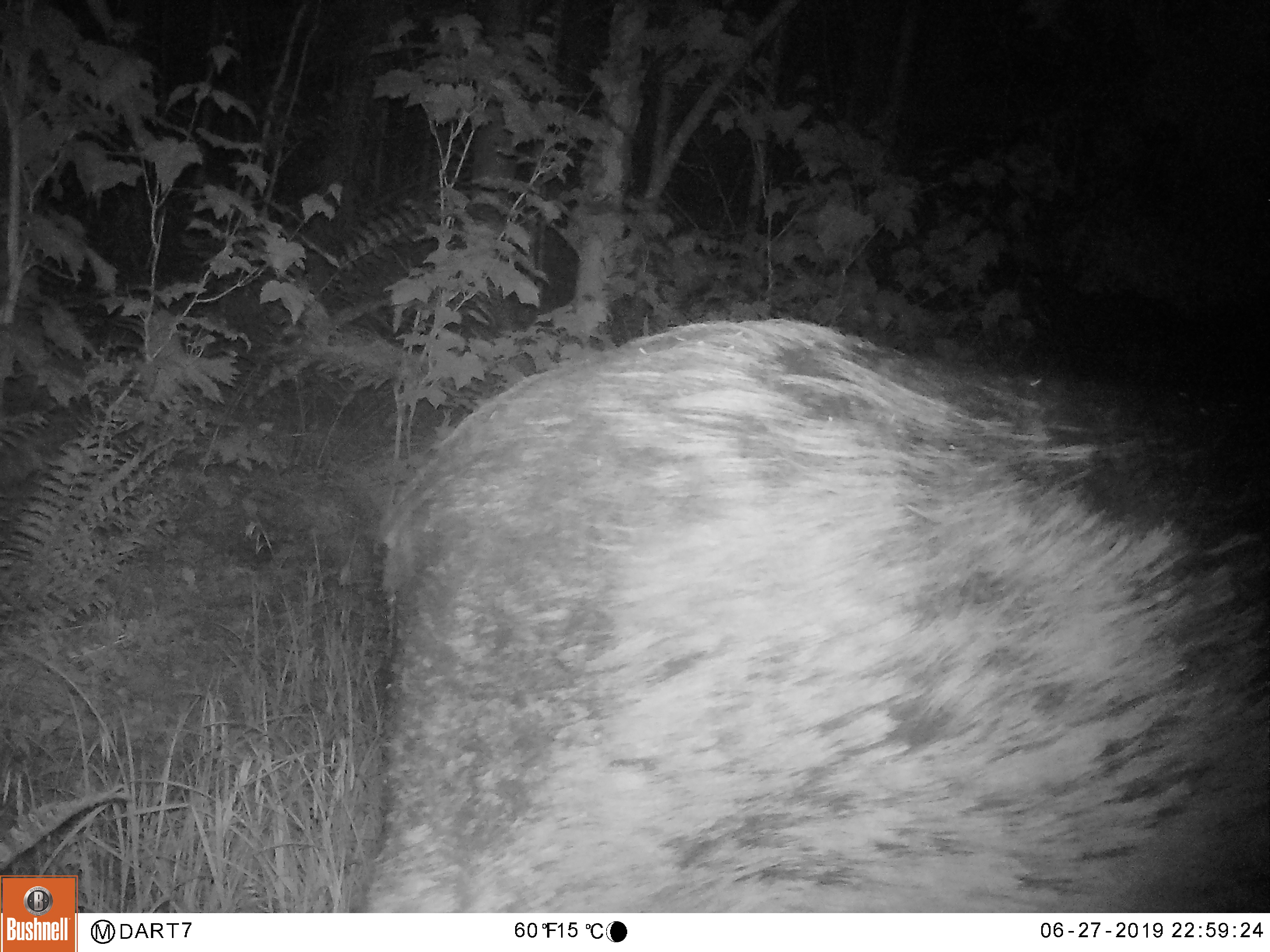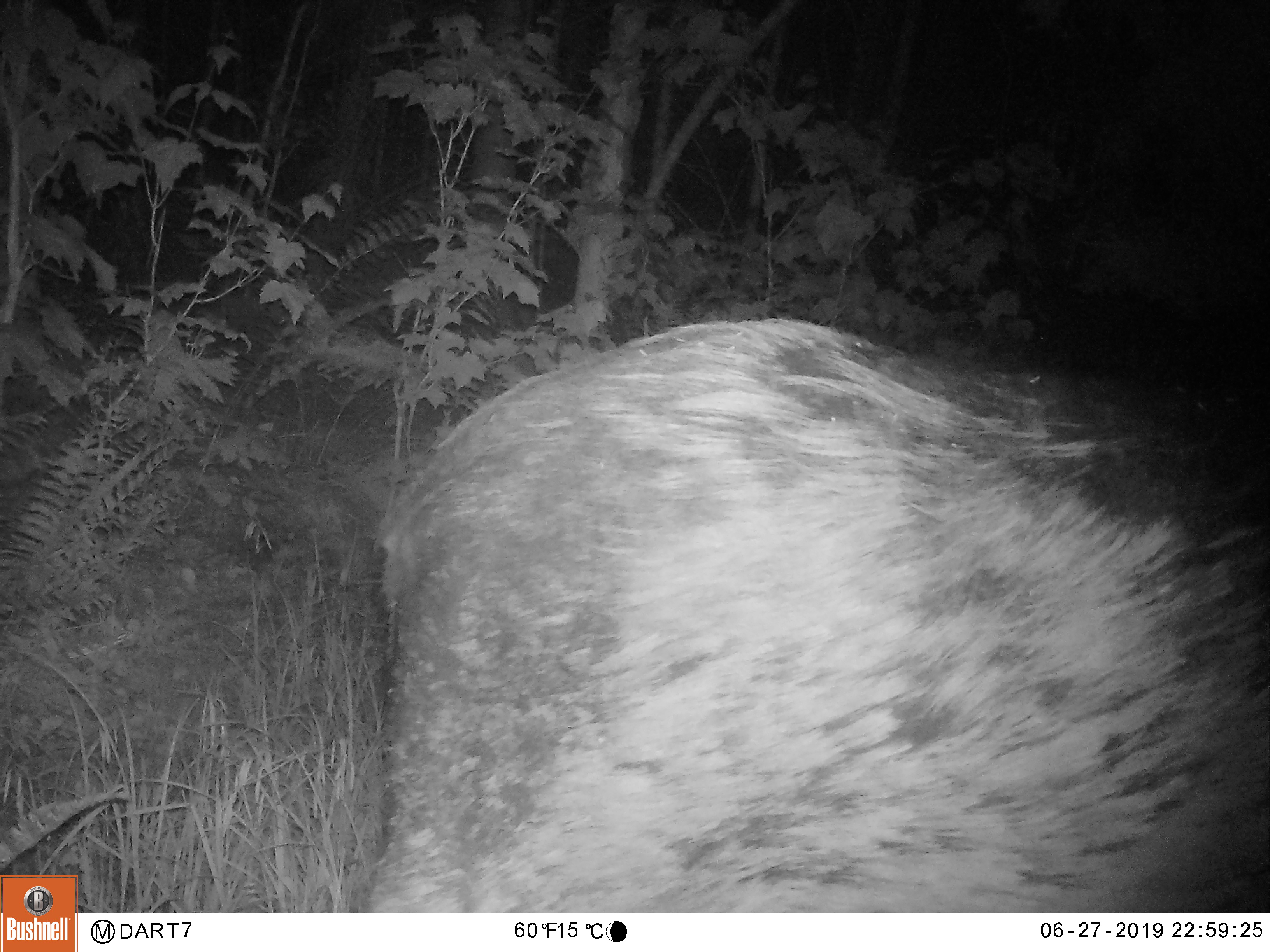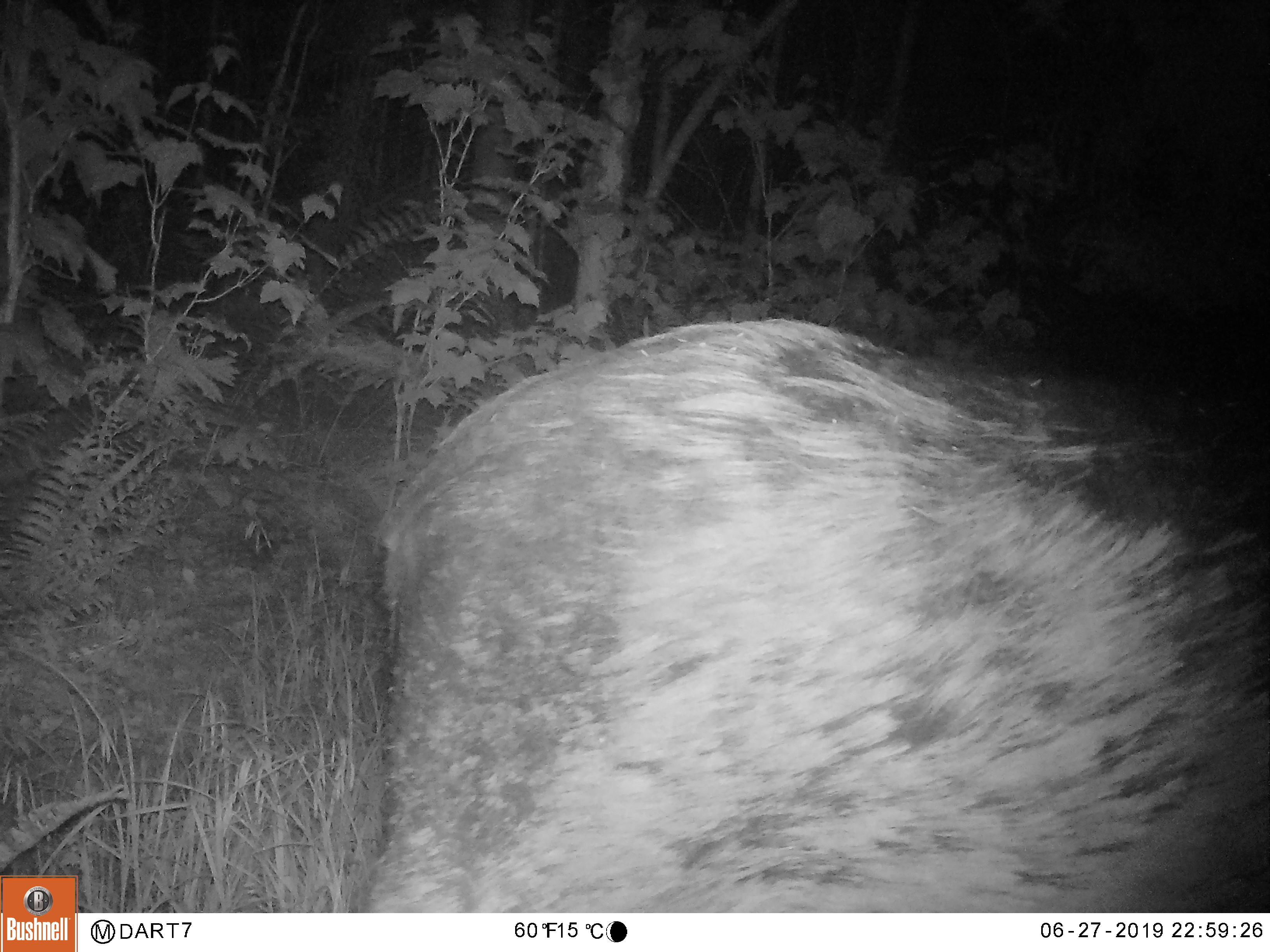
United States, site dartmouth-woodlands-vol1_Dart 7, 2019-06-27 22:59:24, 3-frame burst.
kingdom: Animalia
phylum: Chordata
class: Mammalia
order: Artiodactyla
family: Cervidae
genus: Alces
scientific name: Alces alces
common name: moose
Moose (Alces alces).